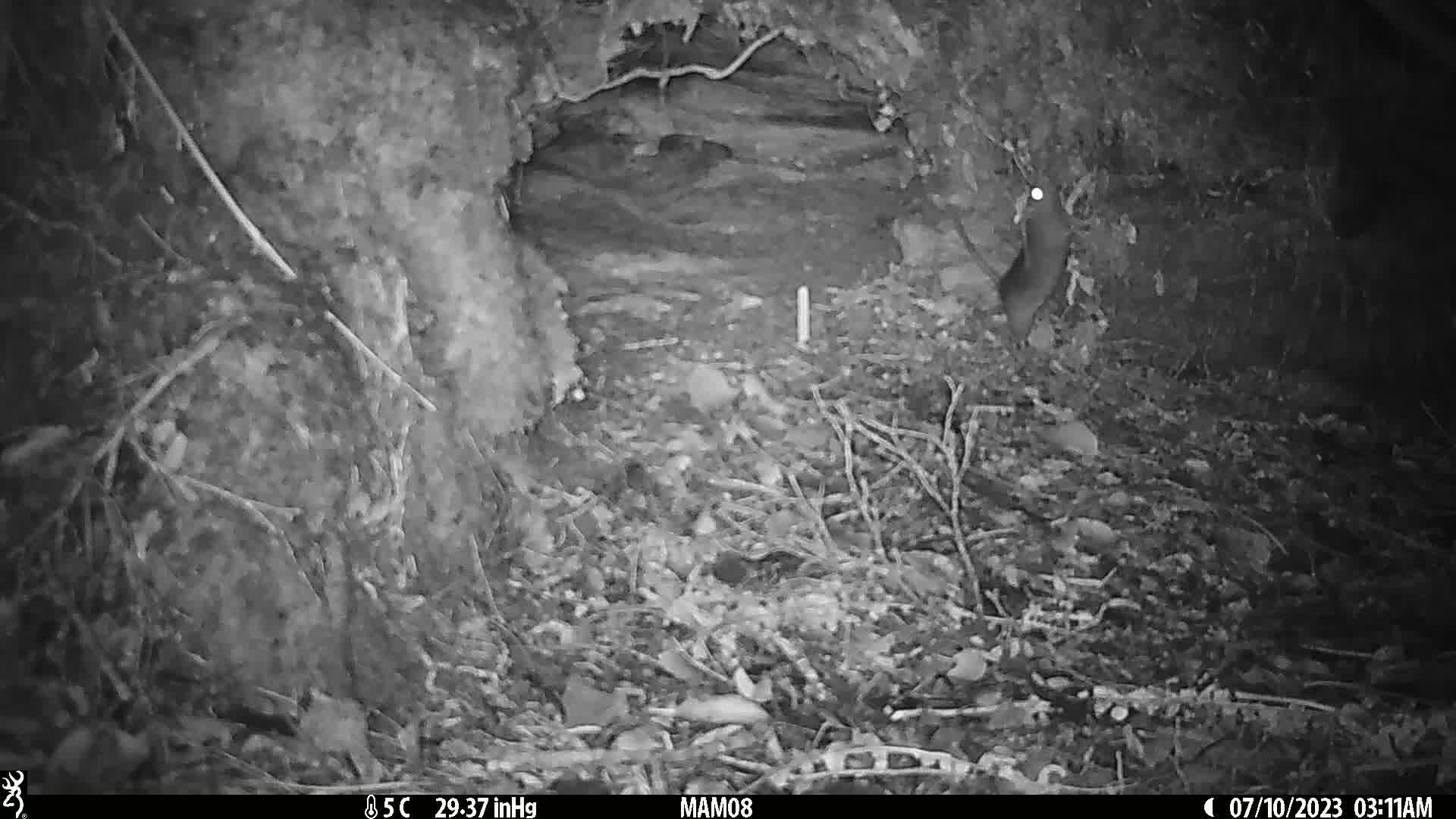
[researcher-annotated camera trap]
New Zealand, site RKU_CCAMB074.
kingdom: Animalia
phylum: Chordata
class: Mammalia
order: Rodentia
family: Muridae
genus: Rattus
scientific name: Rattus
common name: rat